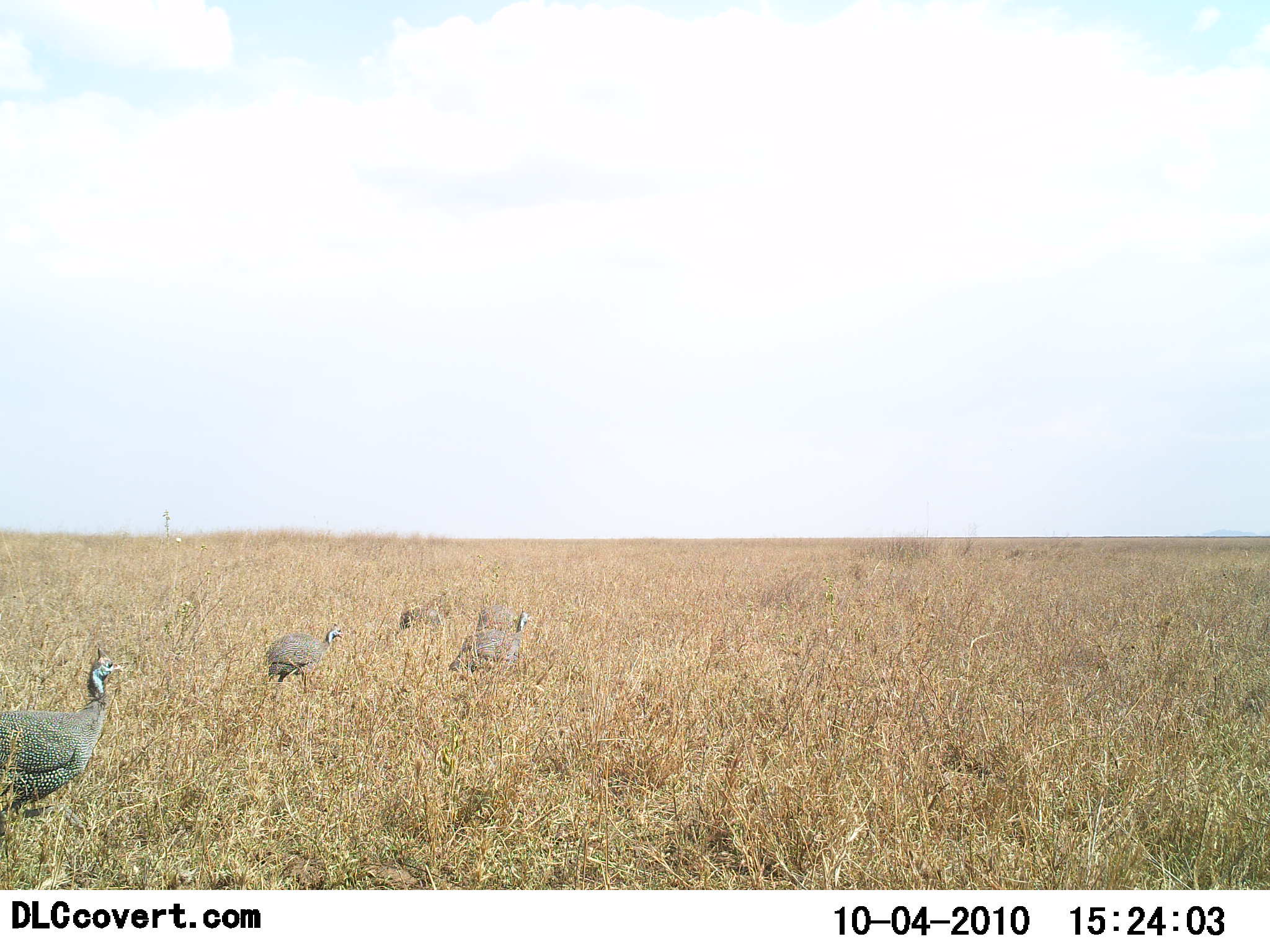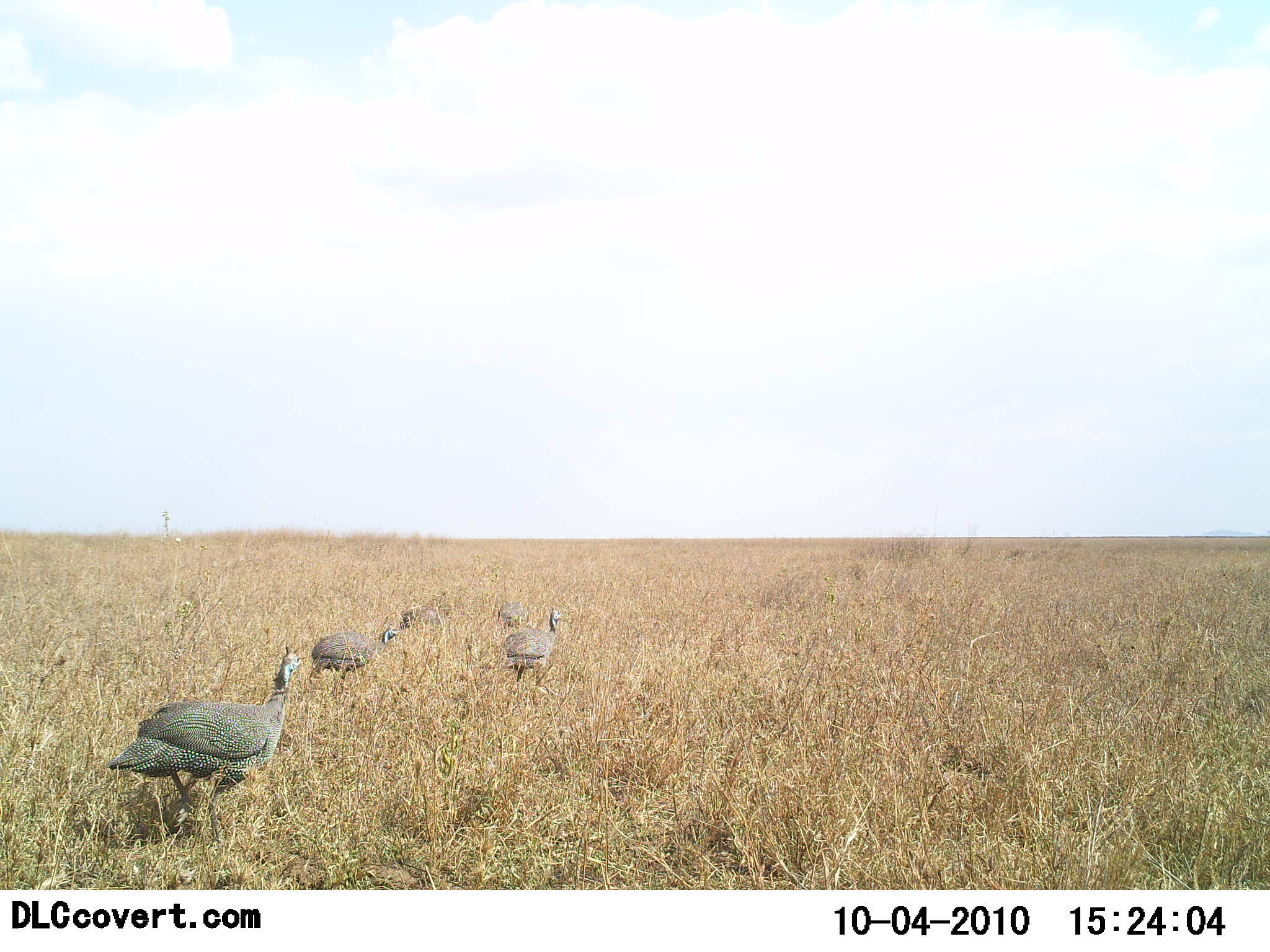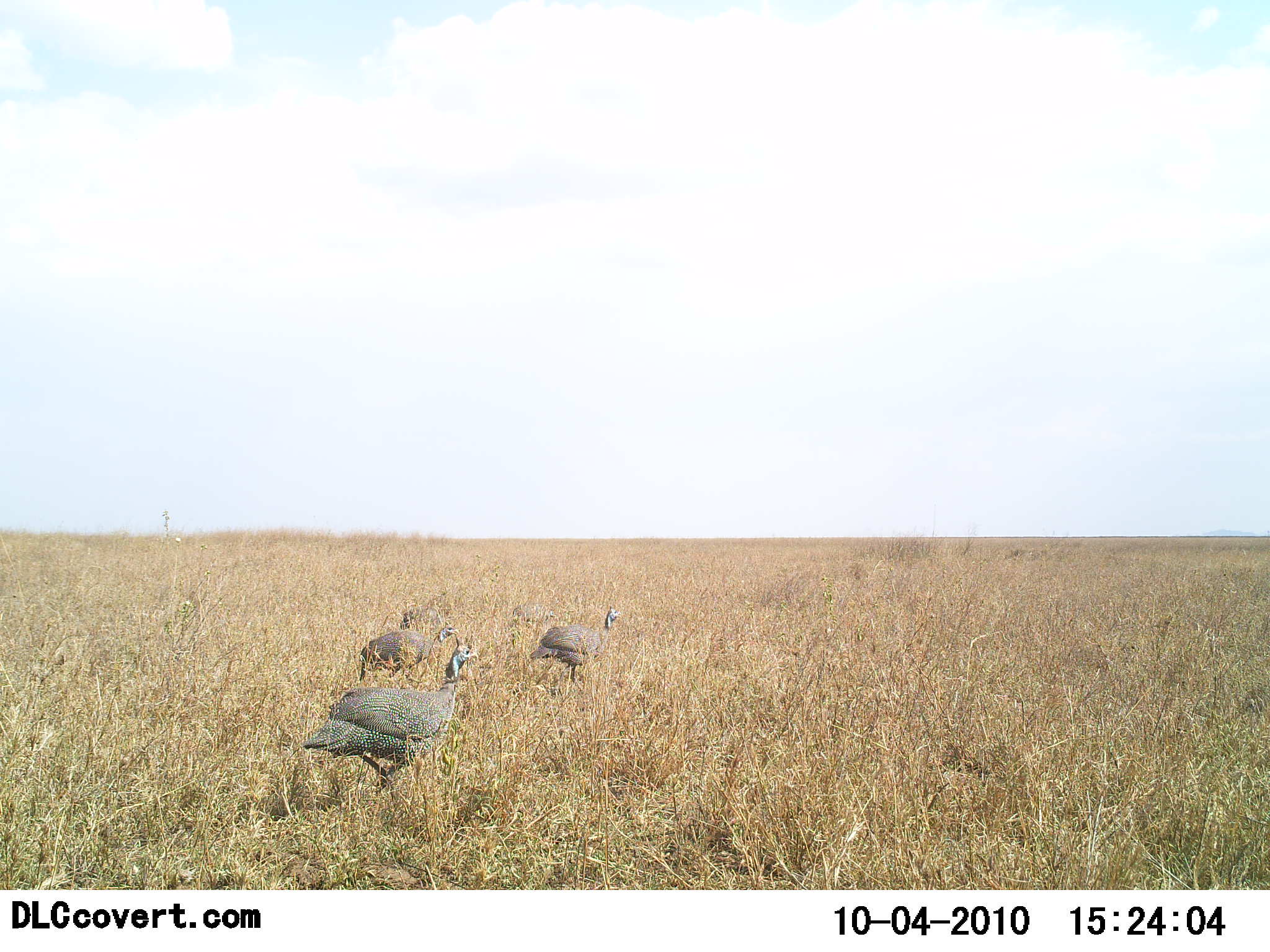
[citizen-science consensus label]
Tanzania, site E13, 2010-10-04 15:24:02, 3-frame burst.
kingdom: Animalia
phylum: Chordata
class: Aves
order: Galliformes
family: Numididae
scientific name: Numididae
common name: guinea fowl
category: guineafowl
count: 4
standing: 12%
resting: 0%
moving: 94%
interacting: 0%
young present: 0%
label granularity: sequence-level